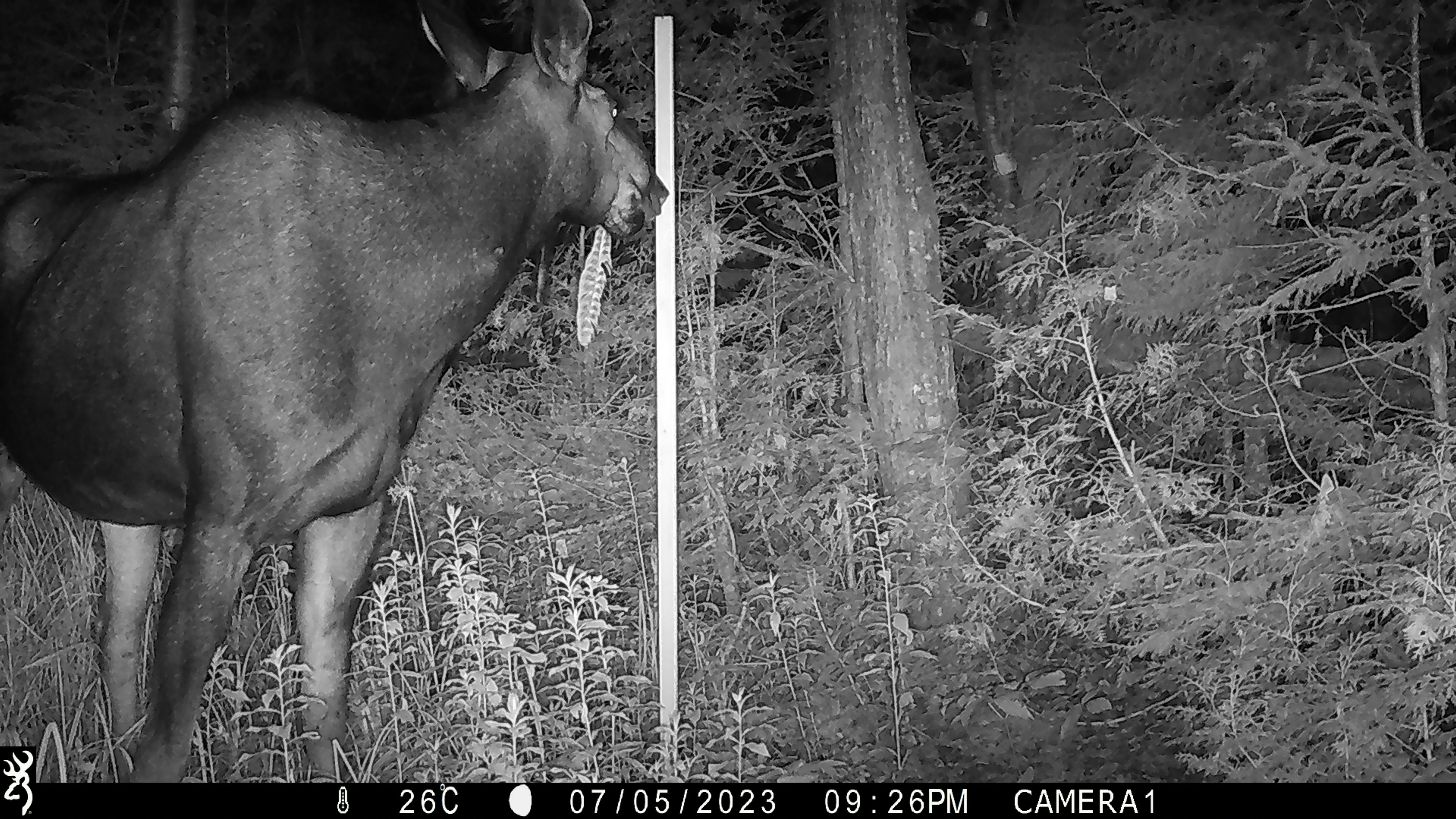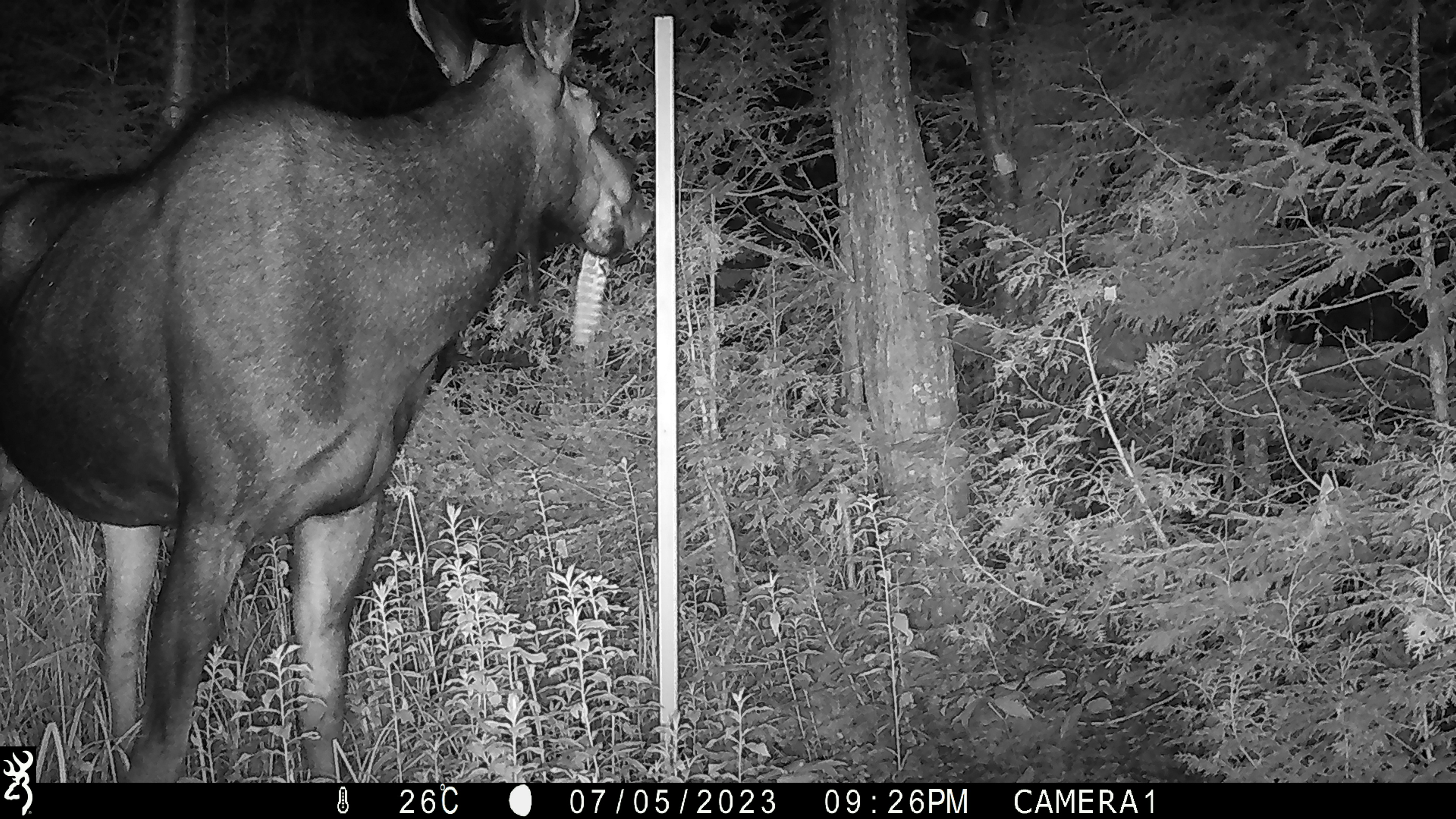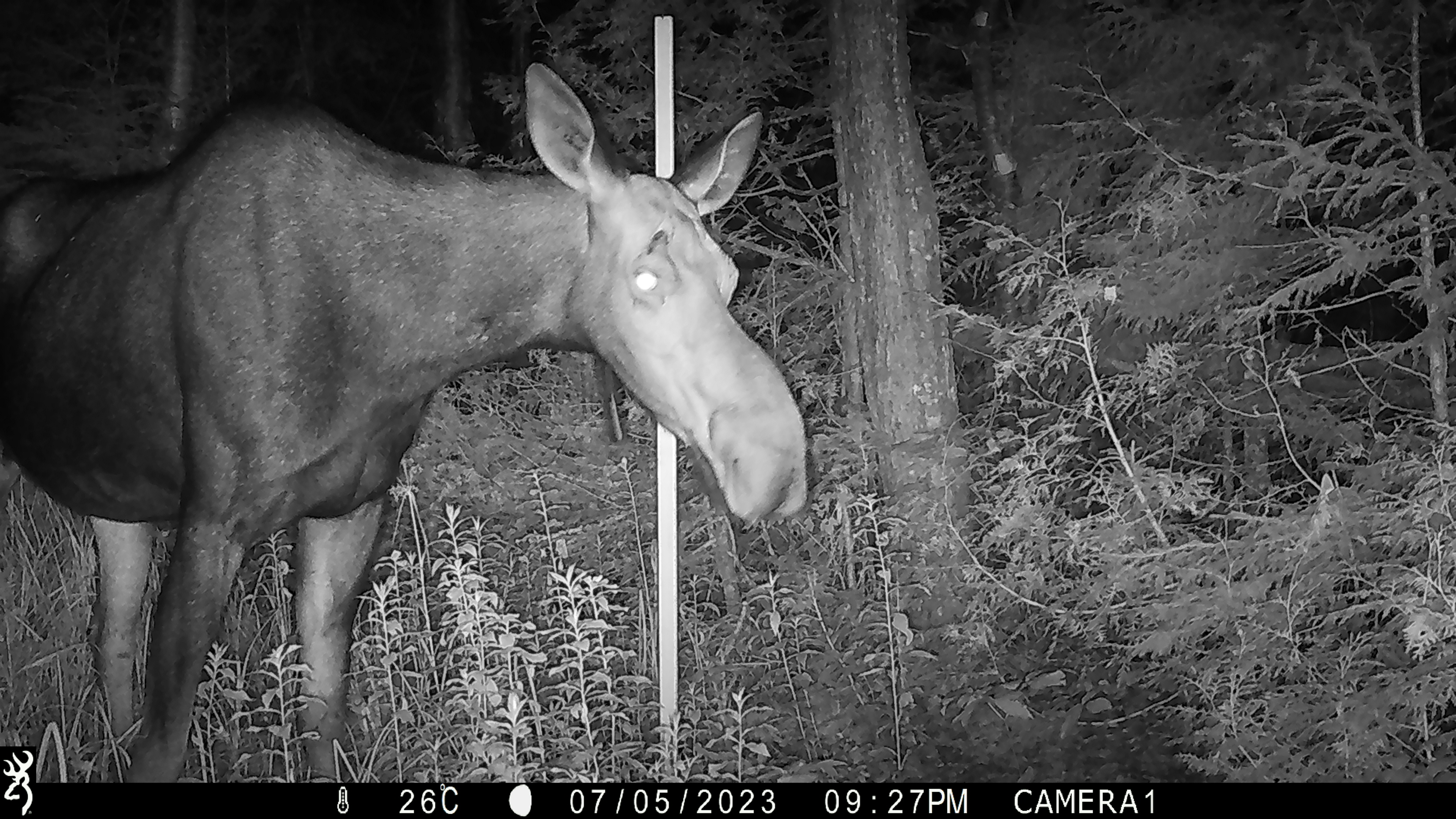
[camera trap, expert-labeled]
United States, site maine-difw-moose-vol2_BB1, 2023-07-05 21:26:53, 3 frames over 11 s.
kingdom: Animalia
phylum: Chordata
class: Mammalia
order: Artiodactyla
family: Cervidae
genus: Alces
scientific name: Alces alces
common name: moose